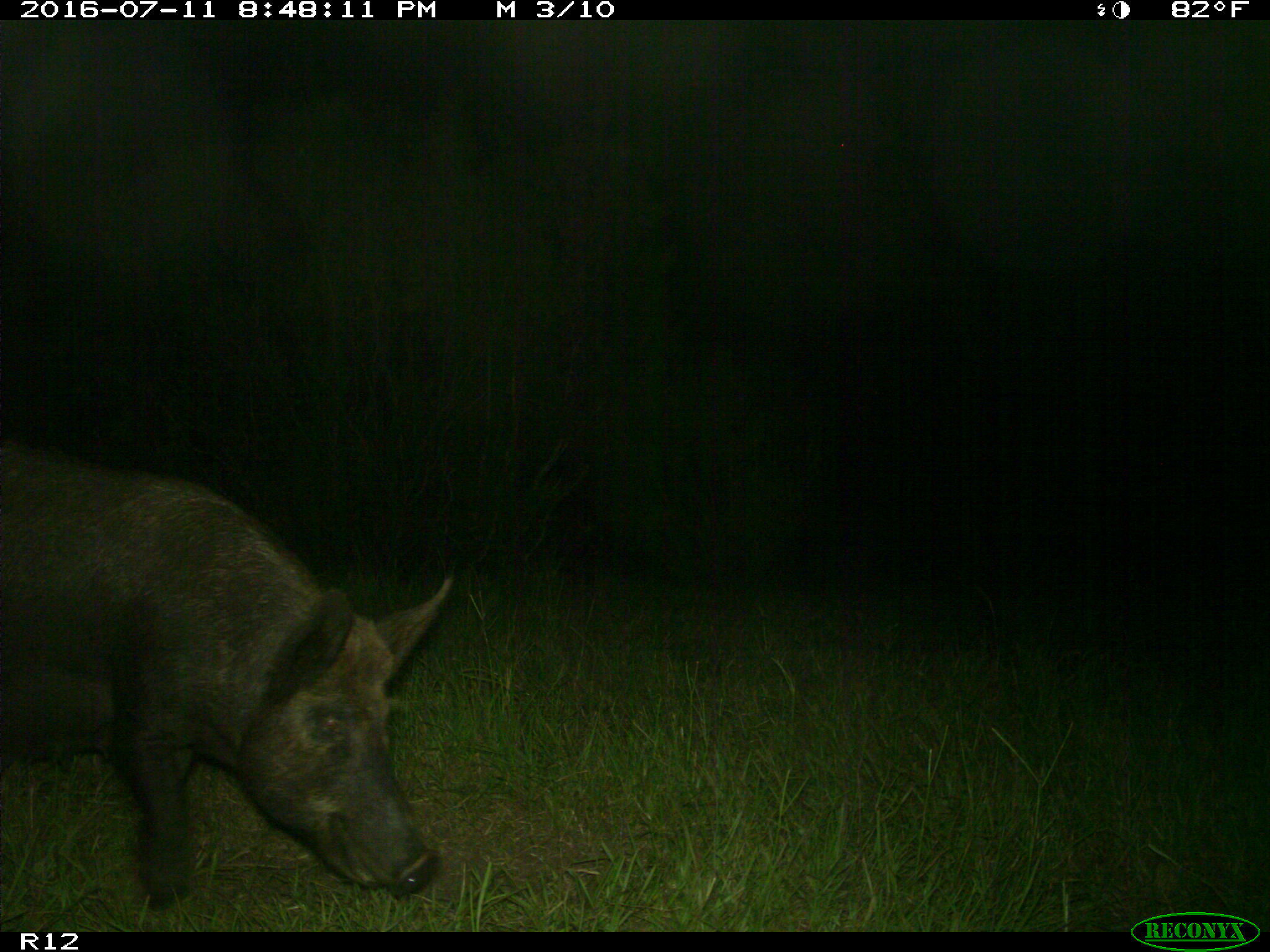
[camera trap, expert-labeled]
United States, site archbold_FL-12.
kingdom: Animalia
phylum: Chordata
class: Mammalia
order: Artiodactyla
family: Suidae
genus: Sus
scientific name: Sus scrofa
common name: wild boar